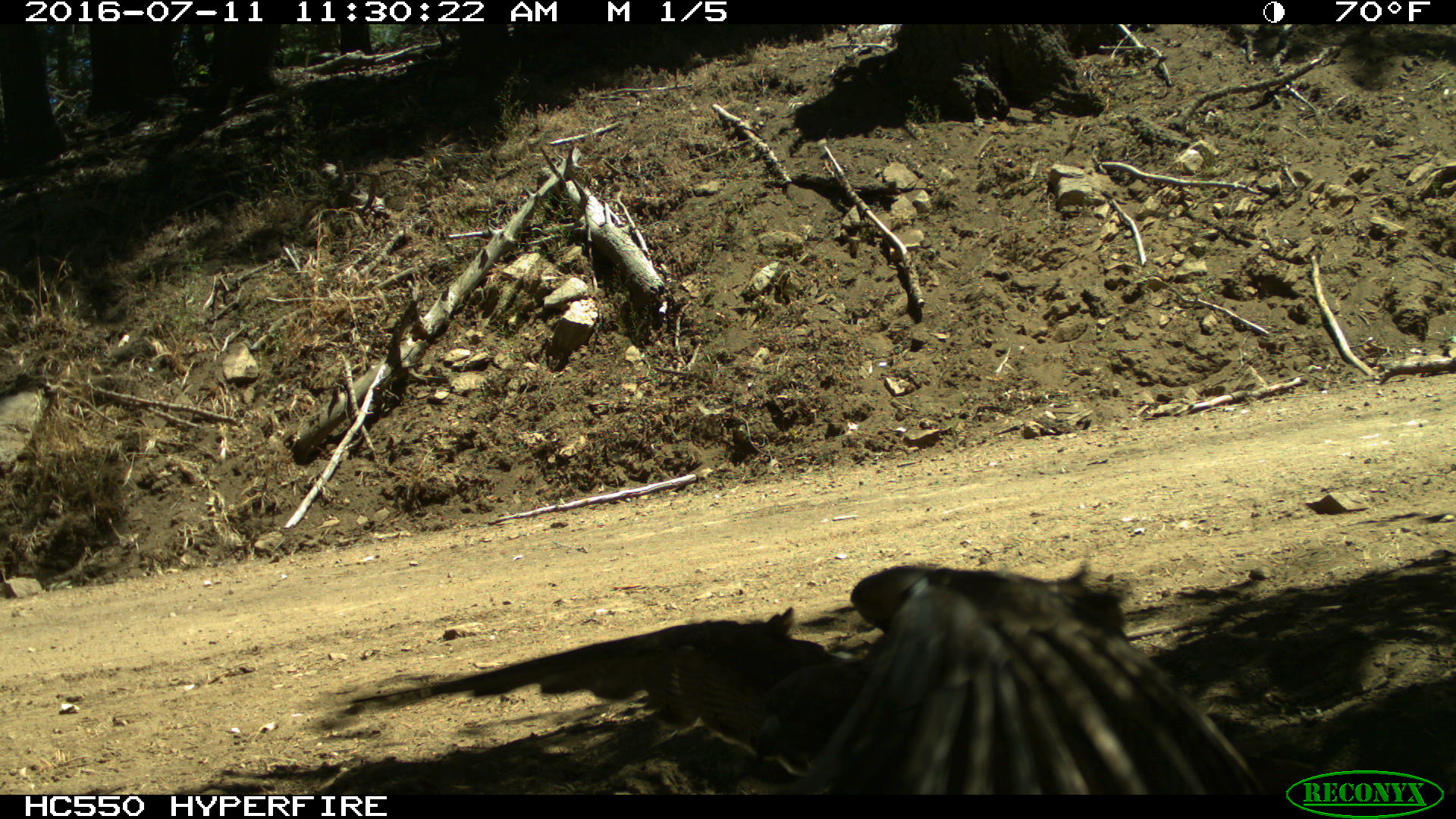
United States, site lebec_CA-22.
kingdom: Animalia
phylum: Chordata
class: Aves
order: Accipitriformes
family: Accipitridae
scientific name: Accipitridae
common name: acciptirids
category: unidentified accipitrid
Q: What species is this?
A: Unidentified accipitrid (acciptirids) (Accipitridae).